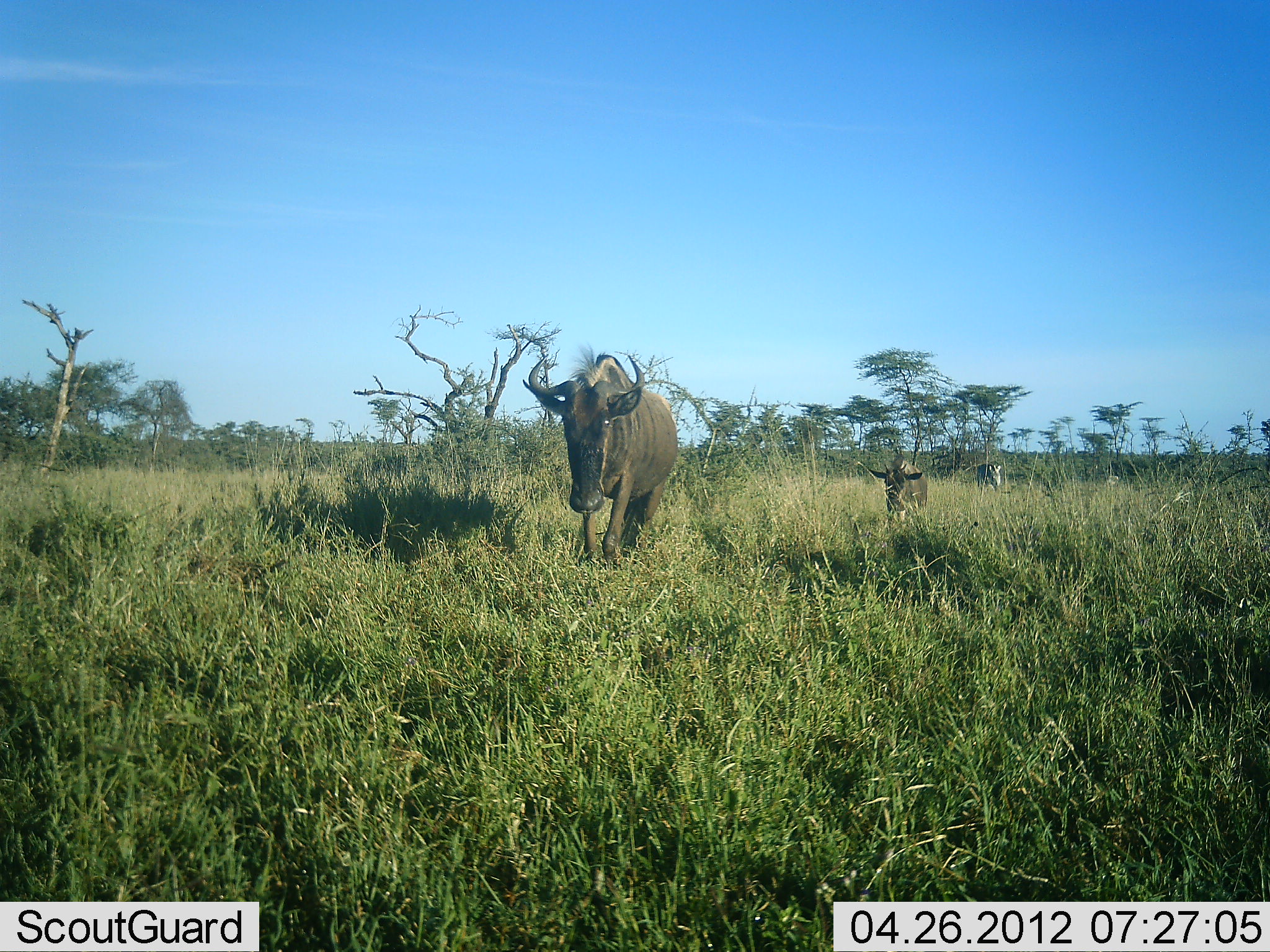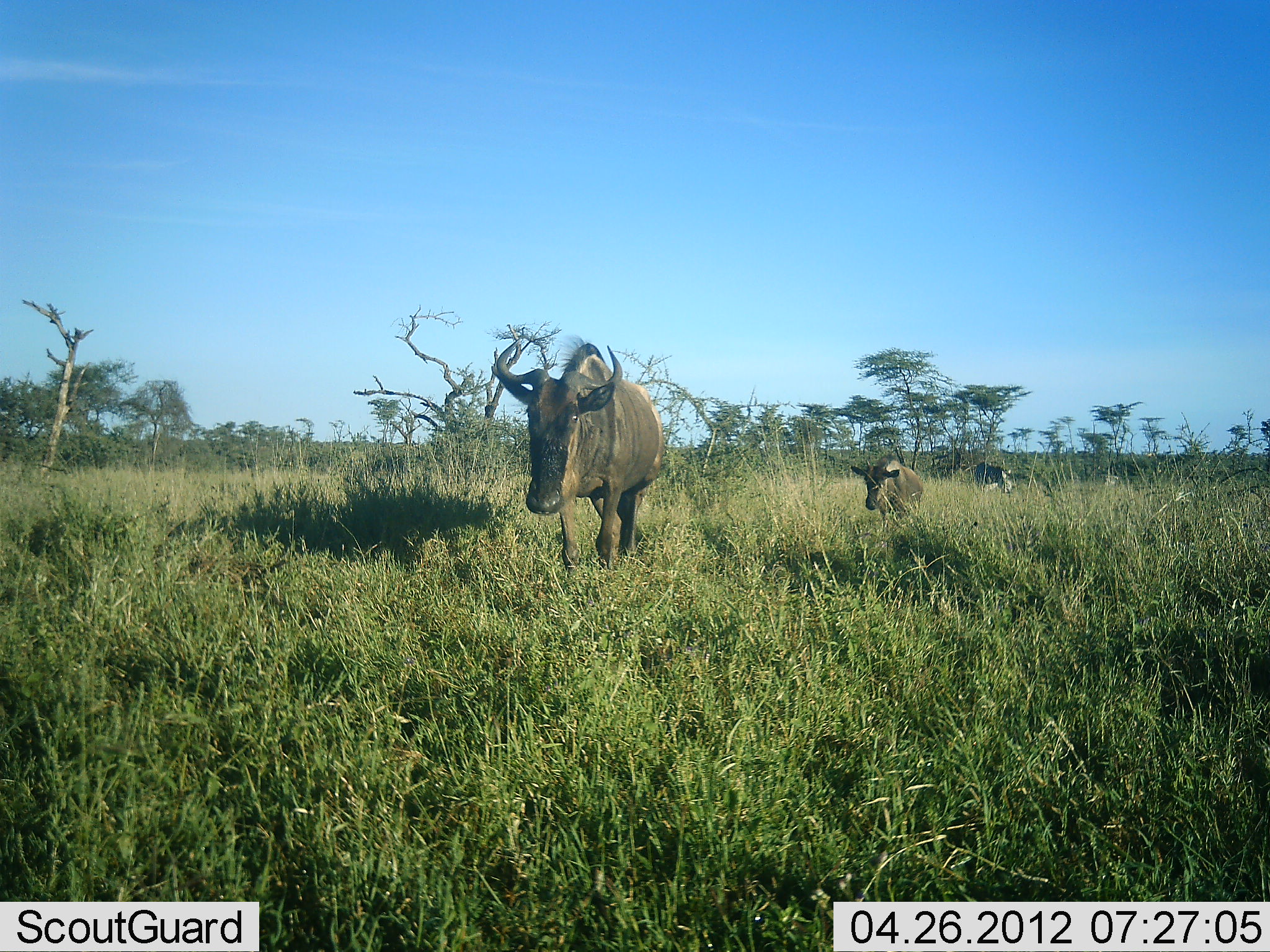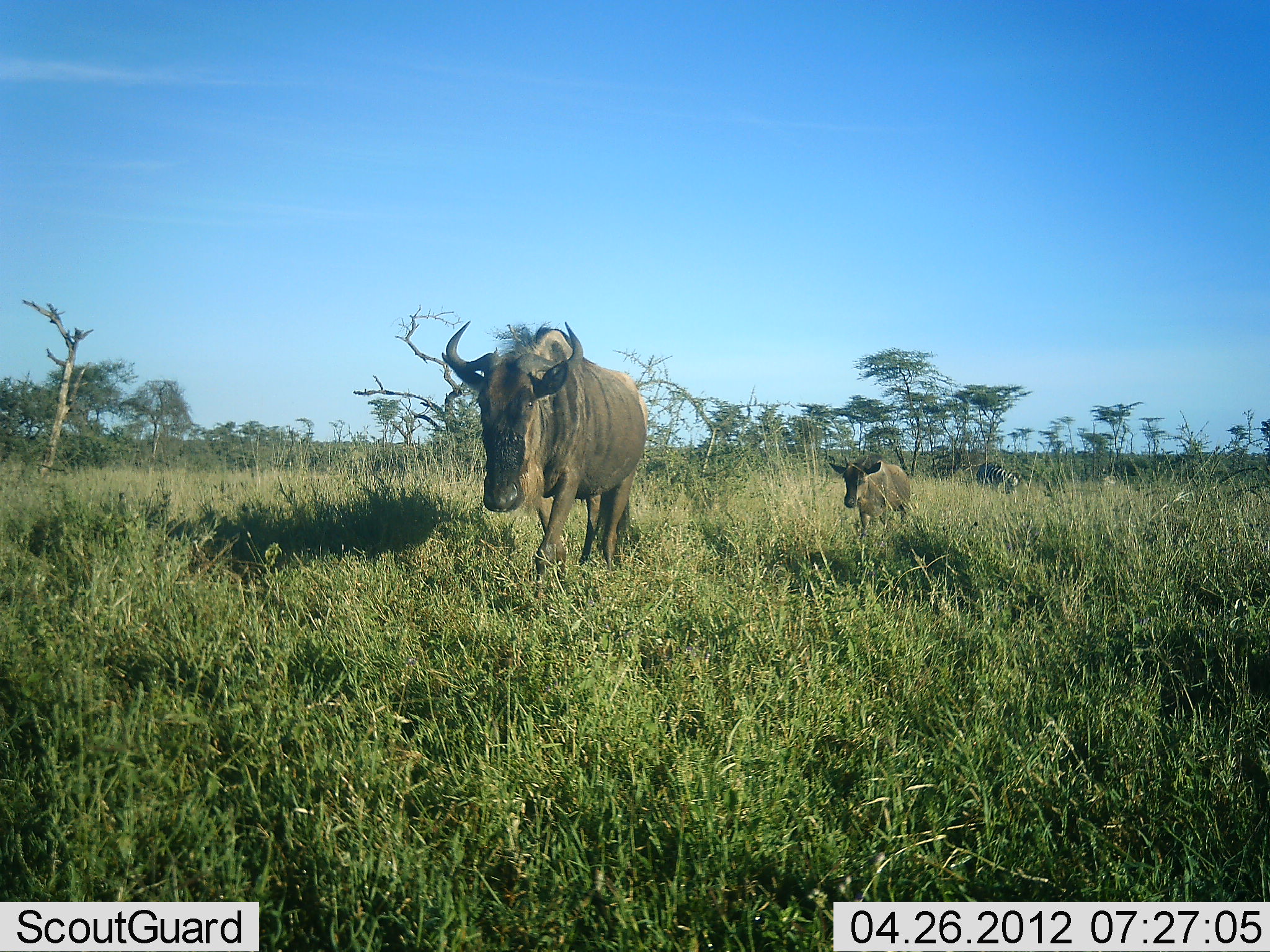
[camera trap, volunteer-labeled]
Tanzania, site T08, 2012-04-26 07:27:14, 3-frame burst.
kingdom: Animalia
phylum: Chordata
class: Mammalia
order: Artiodactyla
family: Bovidae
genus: Connochaetes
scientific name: Connochaetes taurinus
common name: blue wildebeest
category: wildebeest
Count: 2.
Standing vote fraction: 3%.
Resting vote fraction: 0%.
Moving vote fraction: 100%.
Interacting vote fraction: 0%.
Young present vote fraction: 60%.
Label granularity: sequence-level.